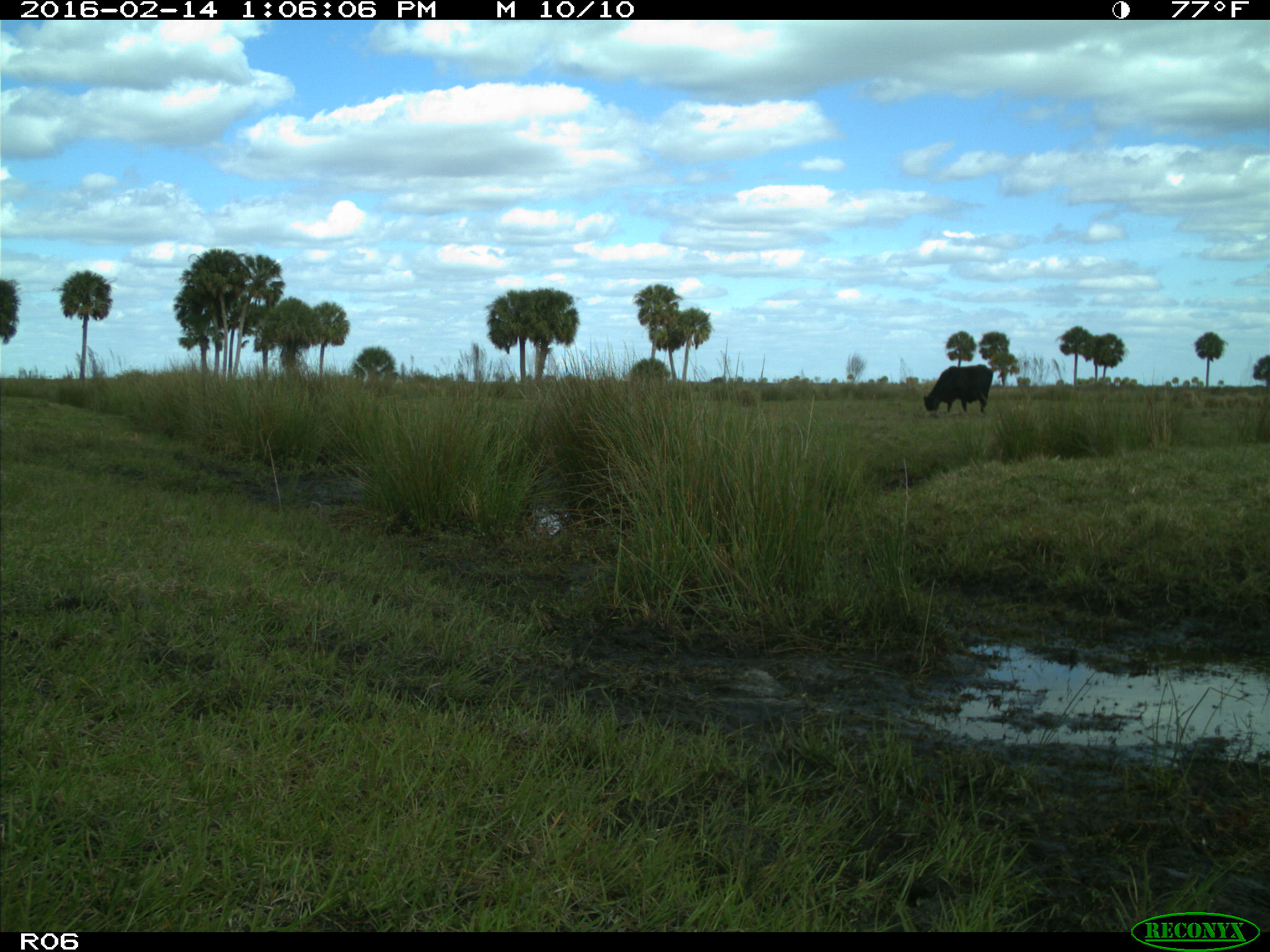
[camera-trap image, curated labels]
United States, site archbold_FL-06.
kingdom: Animalia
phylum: Chordata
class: Mammalia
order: Artiodactyla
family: Bovidae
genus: Bos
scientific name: Bos taurus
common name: domestic cow